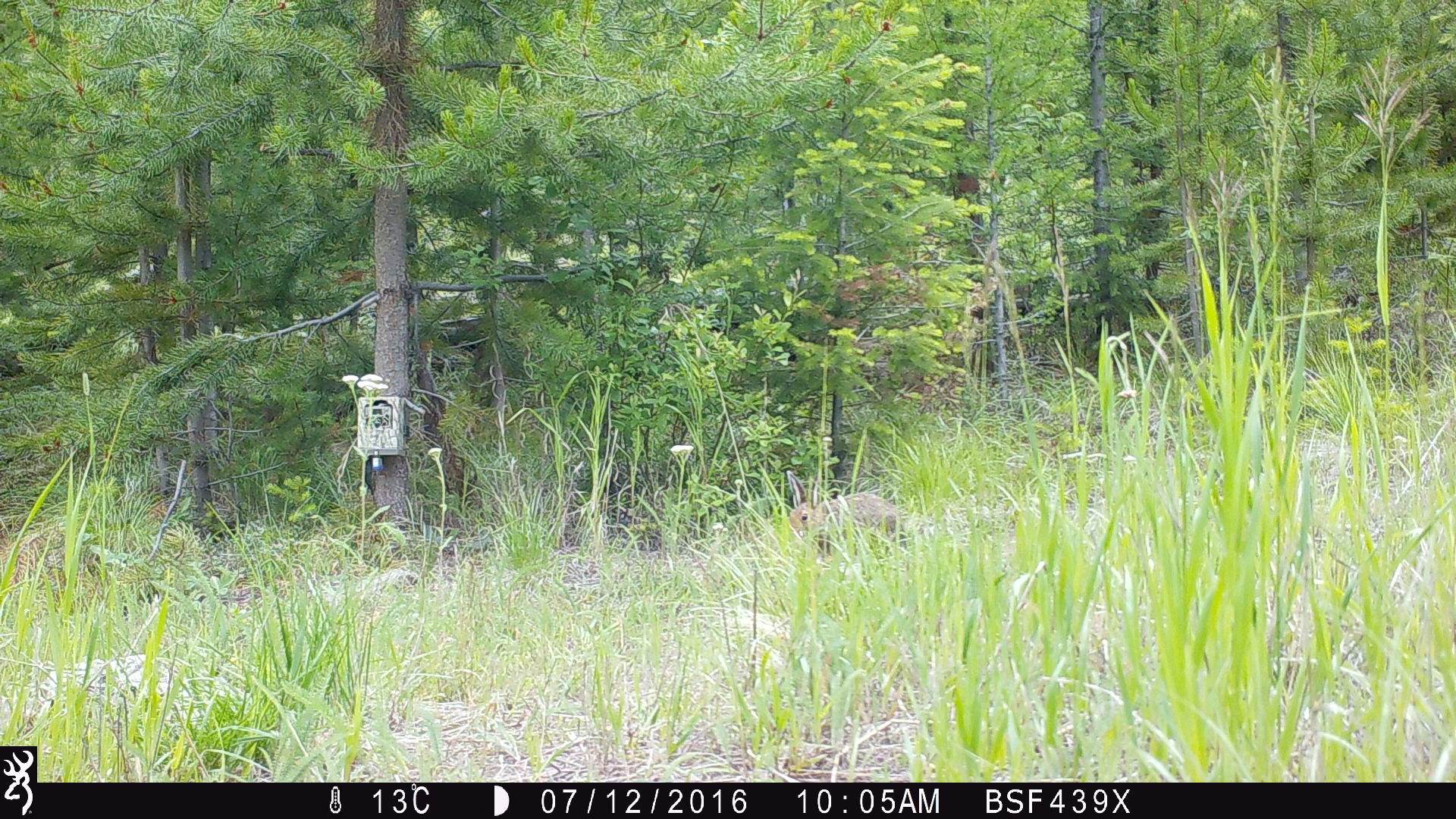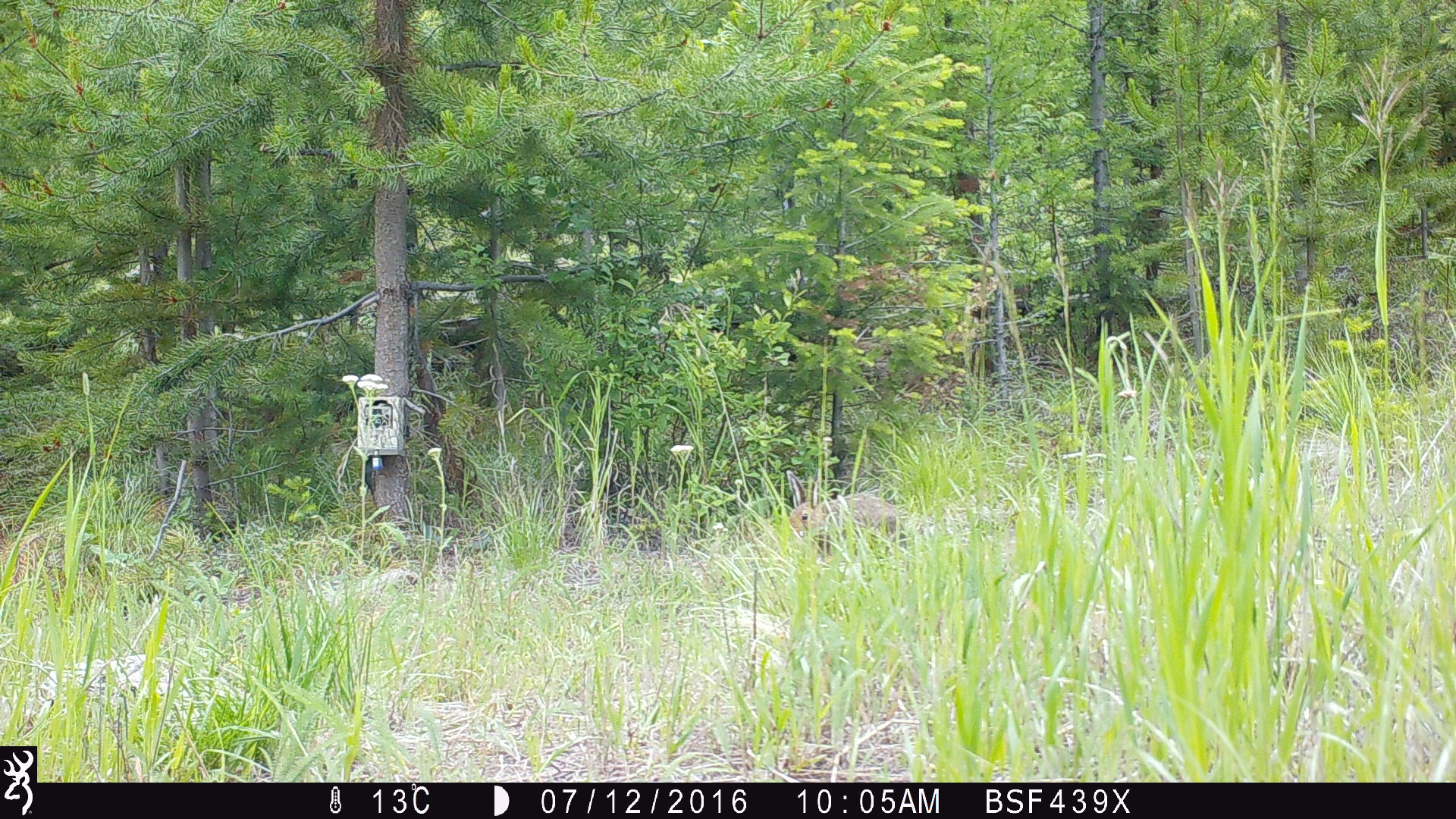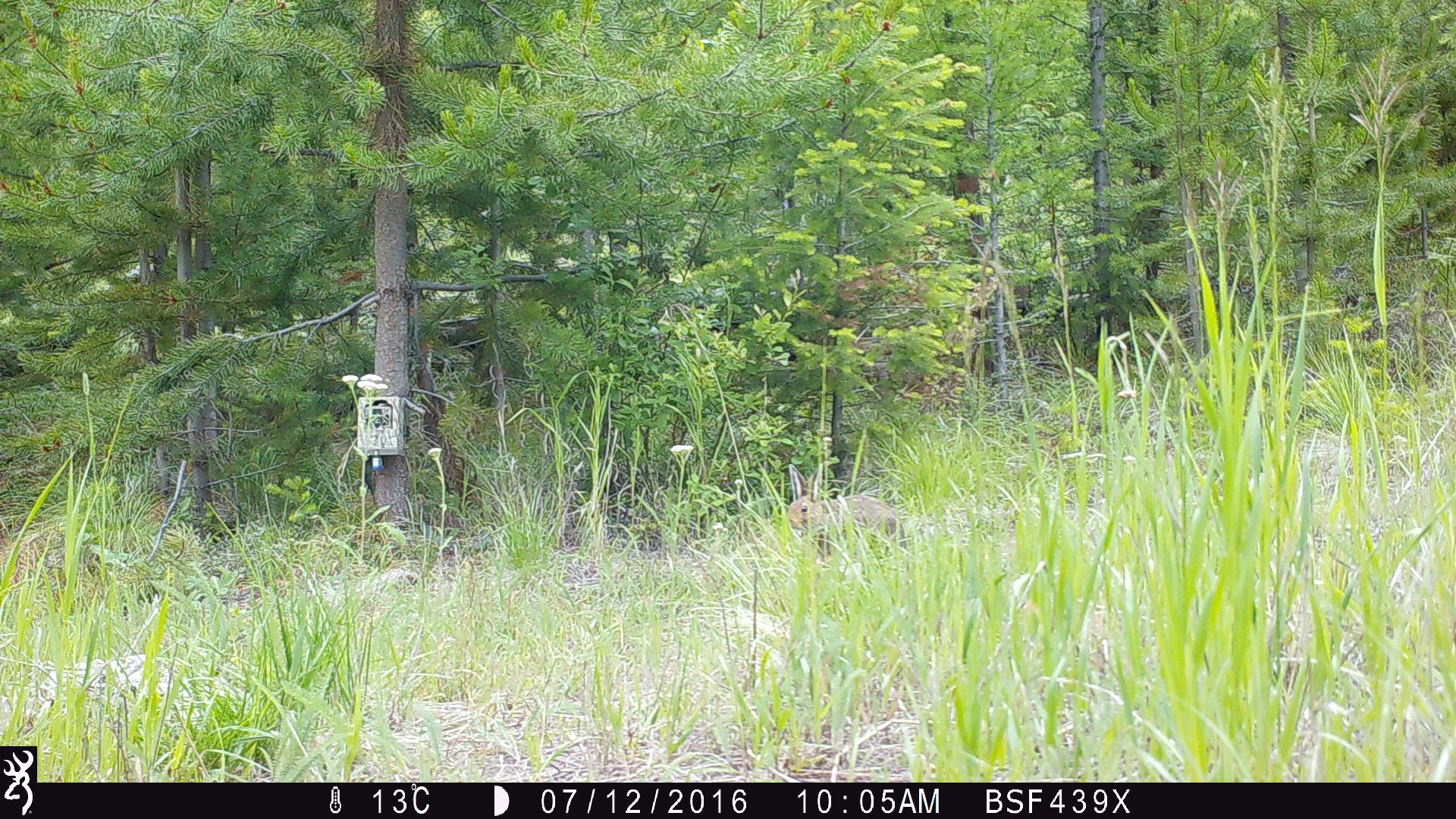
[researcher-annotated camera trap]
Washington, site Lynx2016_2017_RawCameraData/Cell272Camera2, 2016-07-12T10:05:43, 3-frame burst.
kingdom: Animalia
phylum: Chordata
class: Mammalia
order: Lagomorpha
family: Leporidae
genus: Lepus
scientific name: Lepus americanus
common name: snowshoe hare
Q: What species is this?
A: Lepus americanus (snowshoe hare).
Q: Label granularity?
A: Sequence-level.